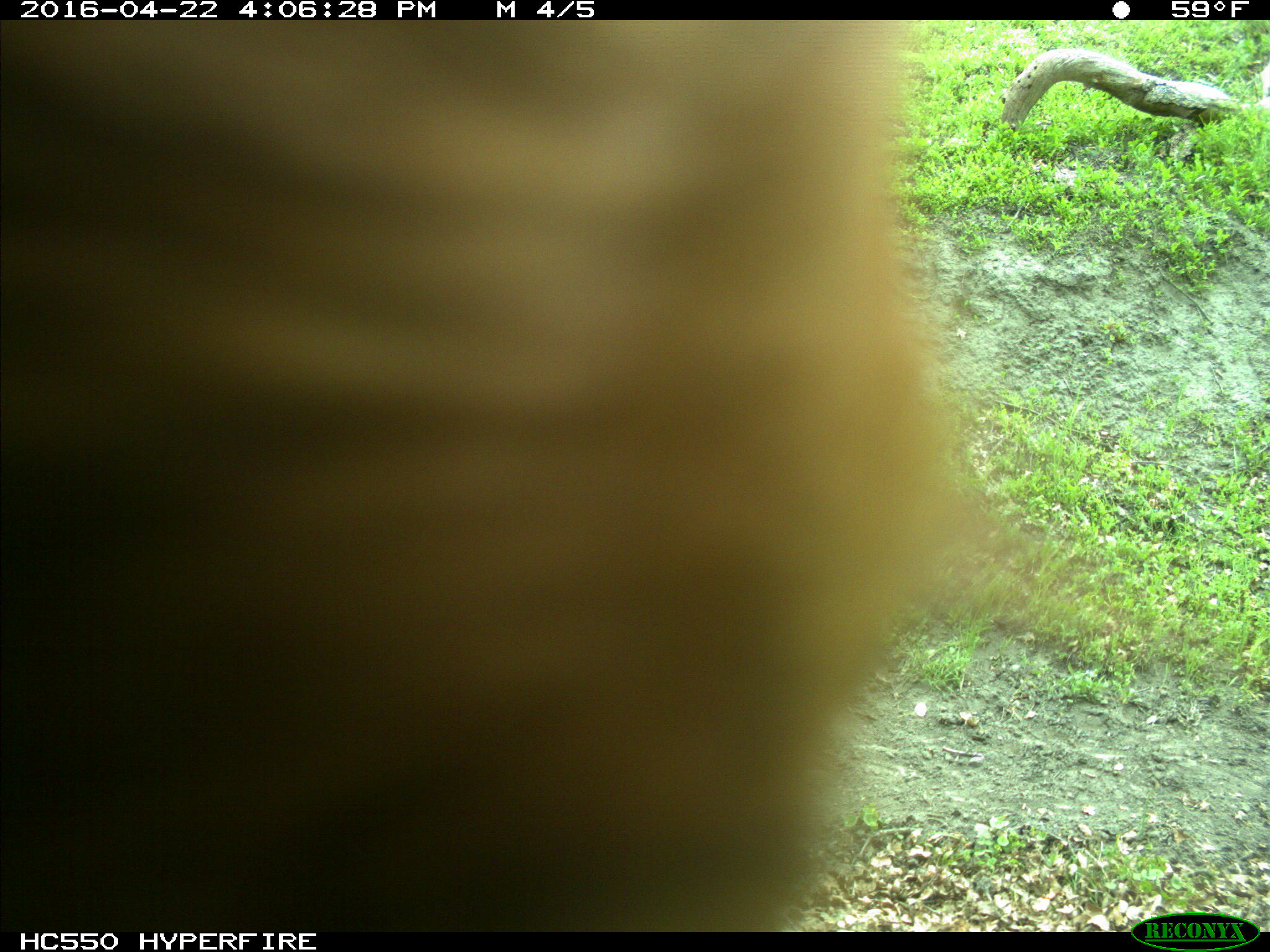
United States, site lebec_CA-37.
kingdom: Animalia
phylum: Chordata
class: Mammalia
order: Artiodactyla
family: Bovidae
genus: Bos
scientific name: Bos taurus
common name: domestic cow